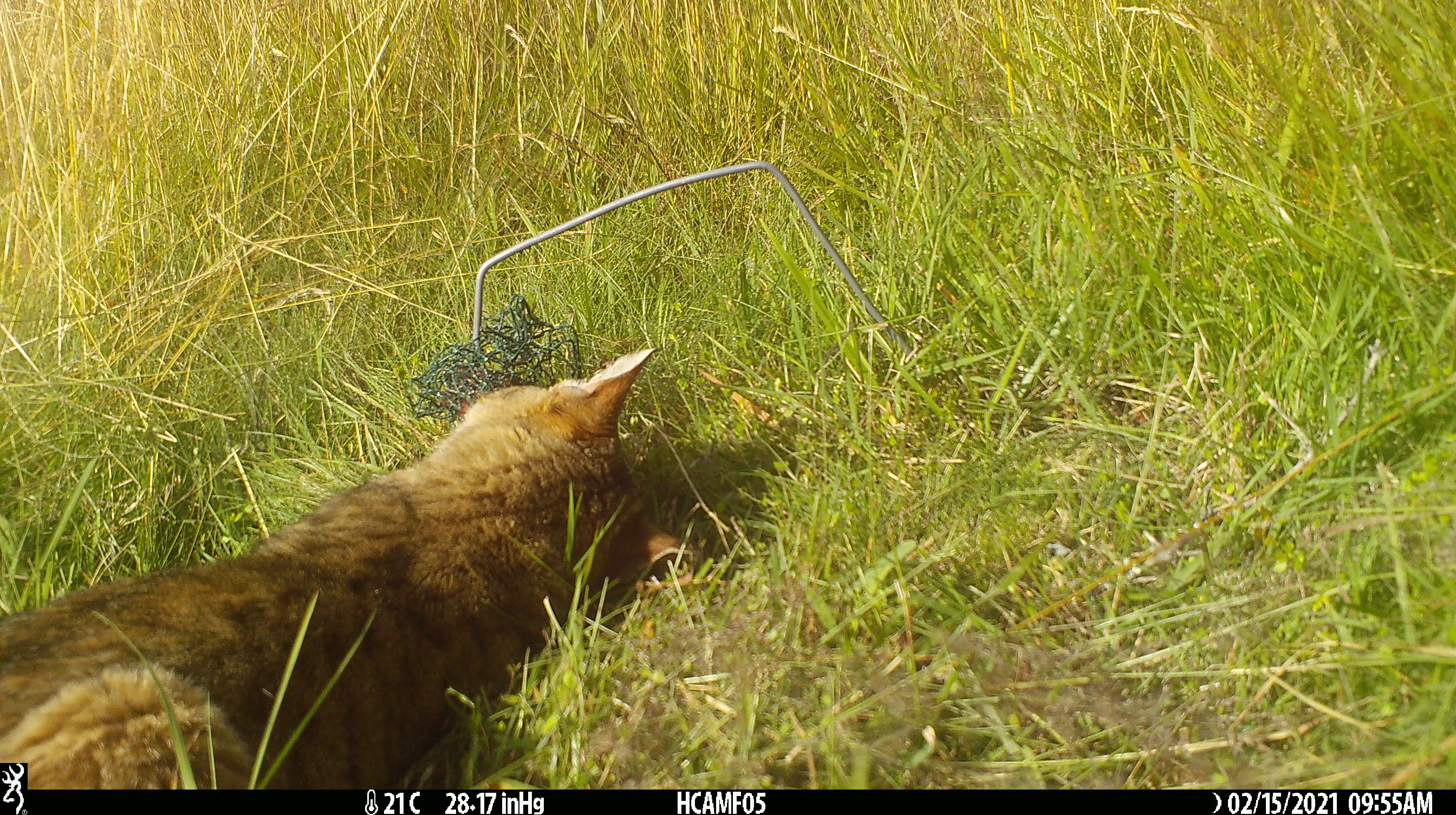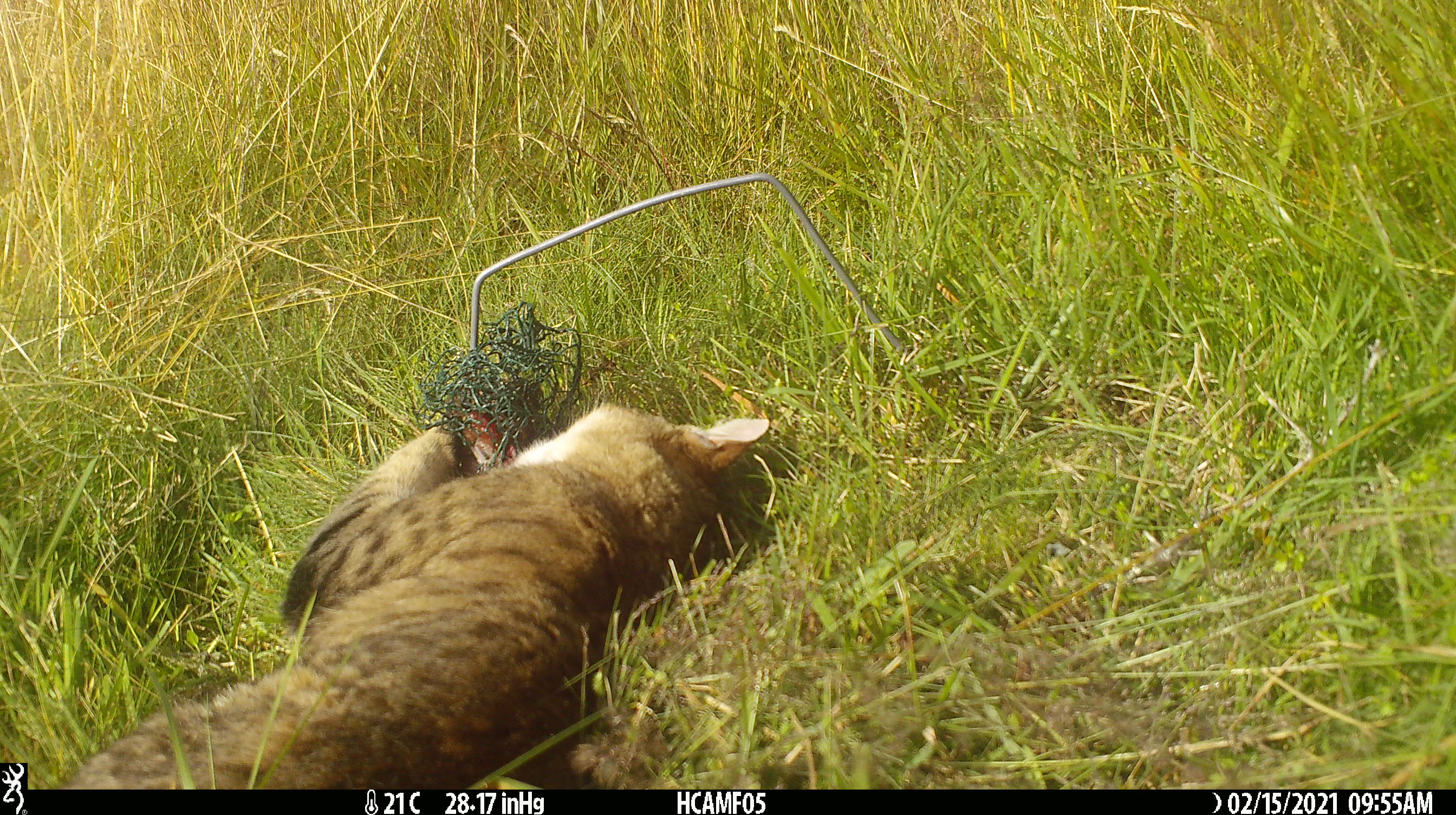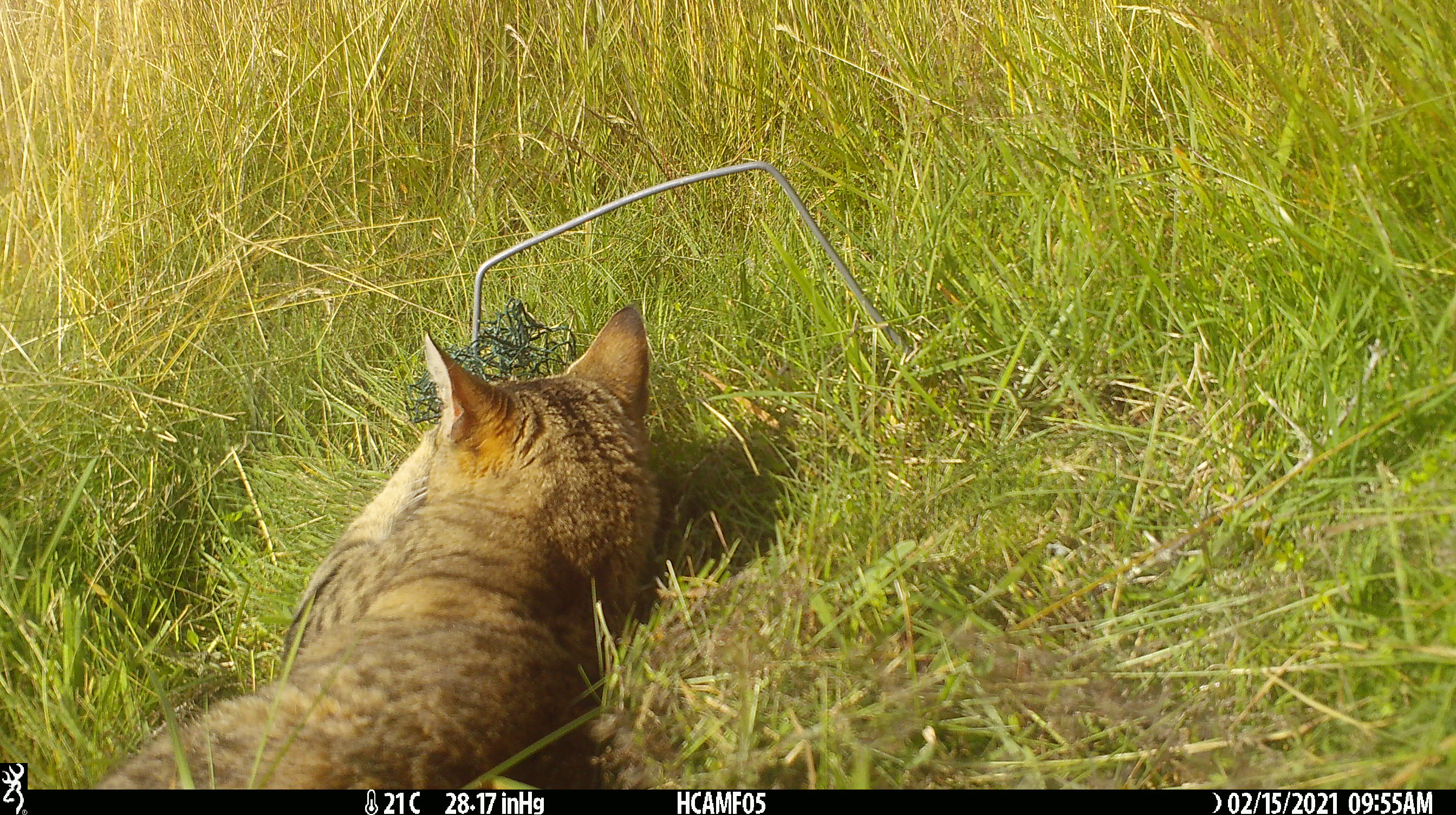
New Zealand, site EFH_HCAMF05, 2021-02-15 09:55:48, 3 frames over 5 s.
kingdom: Animalia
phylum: Chordata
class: Mammalia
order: Carnivora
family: Felidae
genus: Felis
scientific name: Felis catus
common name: domestic cat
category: cat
Cat (domestic cat) (Felis catus).